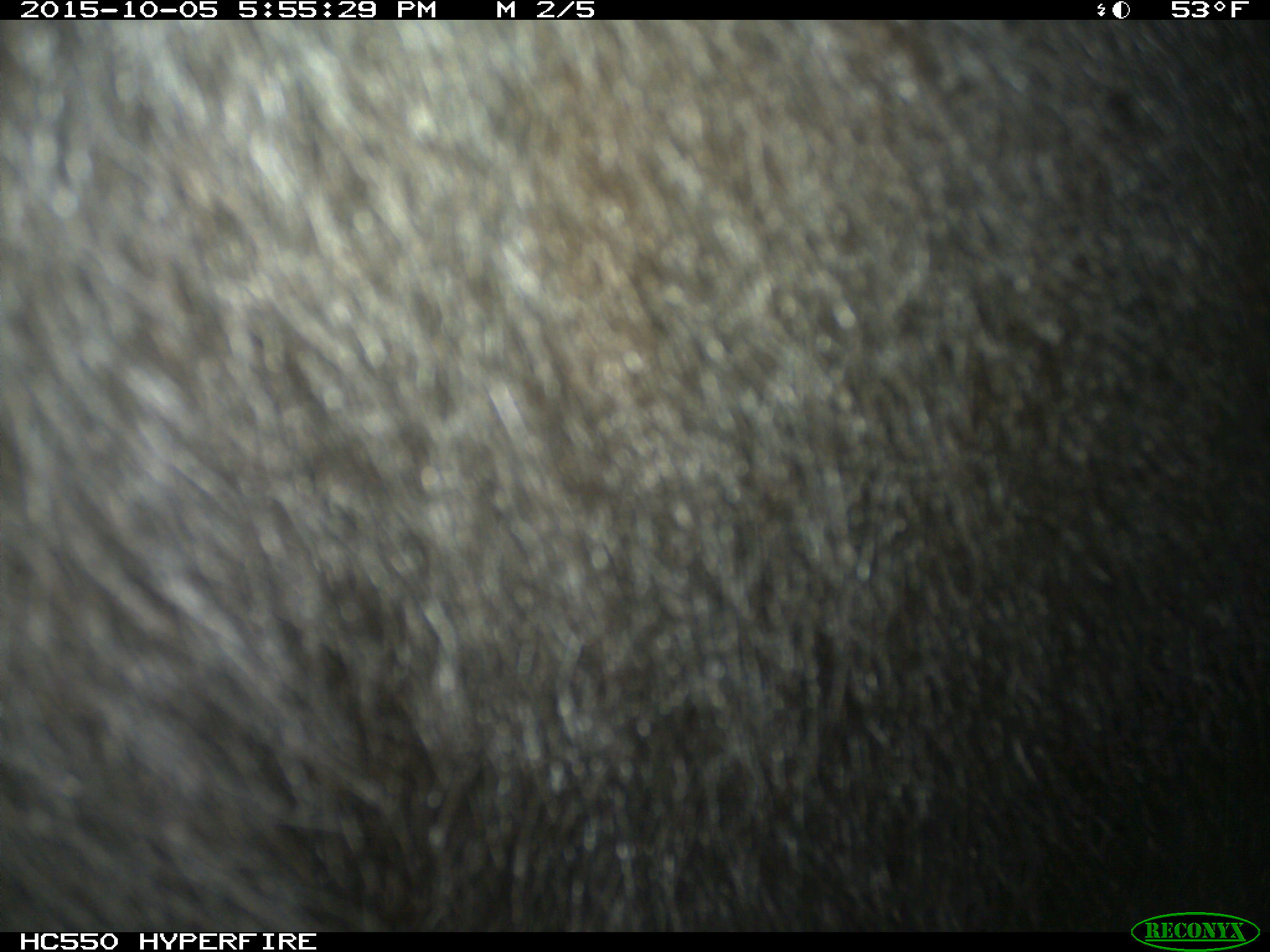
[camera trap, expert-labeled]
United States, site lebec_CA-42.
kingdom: Animalia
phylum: Chordata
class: Mammalia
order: Carnivora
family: Ursidae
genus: Ursus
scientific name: Ursus americanus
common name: american black bear